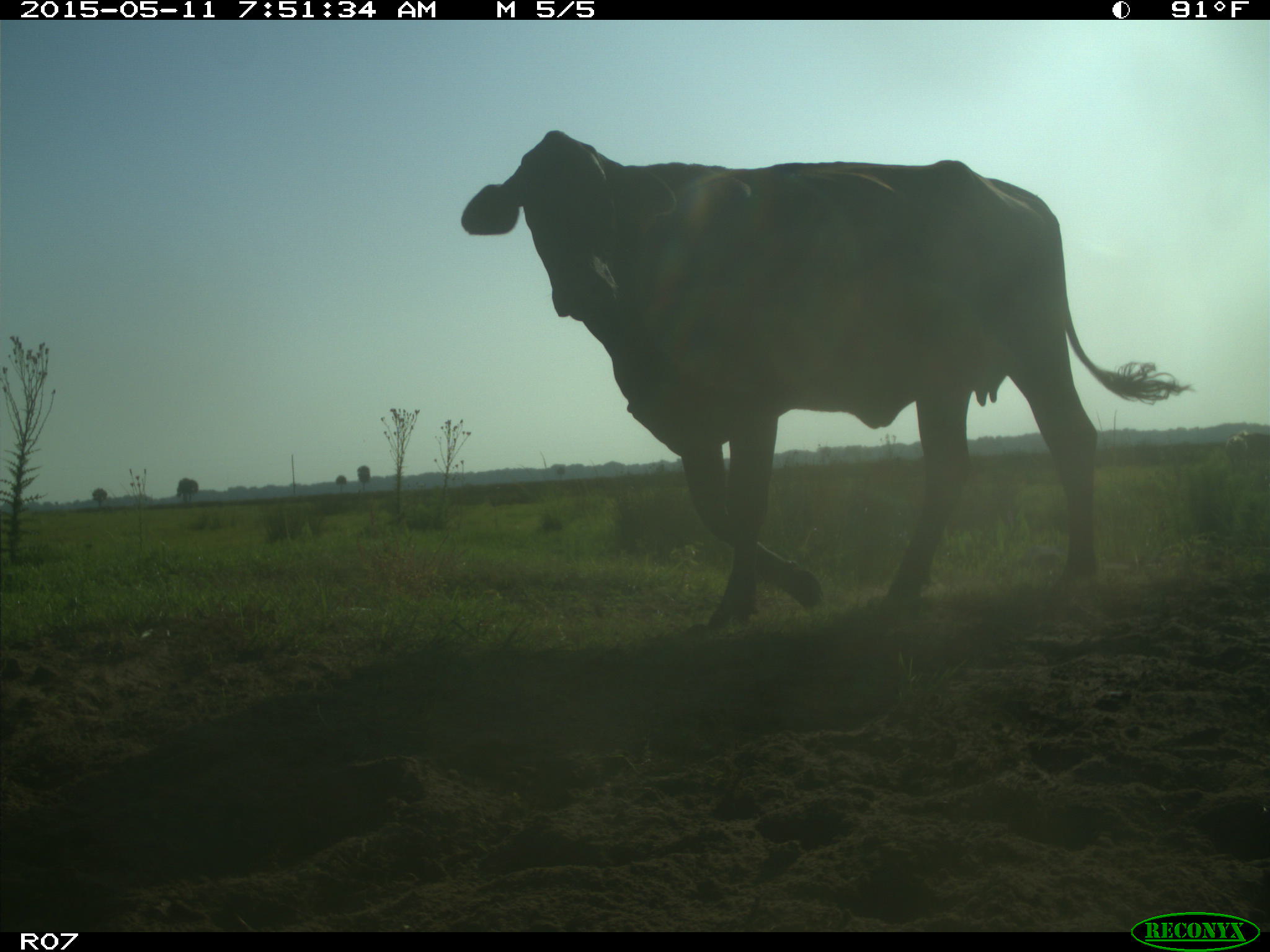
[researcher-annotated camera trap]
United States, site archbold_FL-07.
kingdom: Animalia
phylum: Chordata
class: Mammalia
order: Artiodactyla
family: Bovidae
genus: Bos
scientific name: Bos taurus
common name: domestic cow